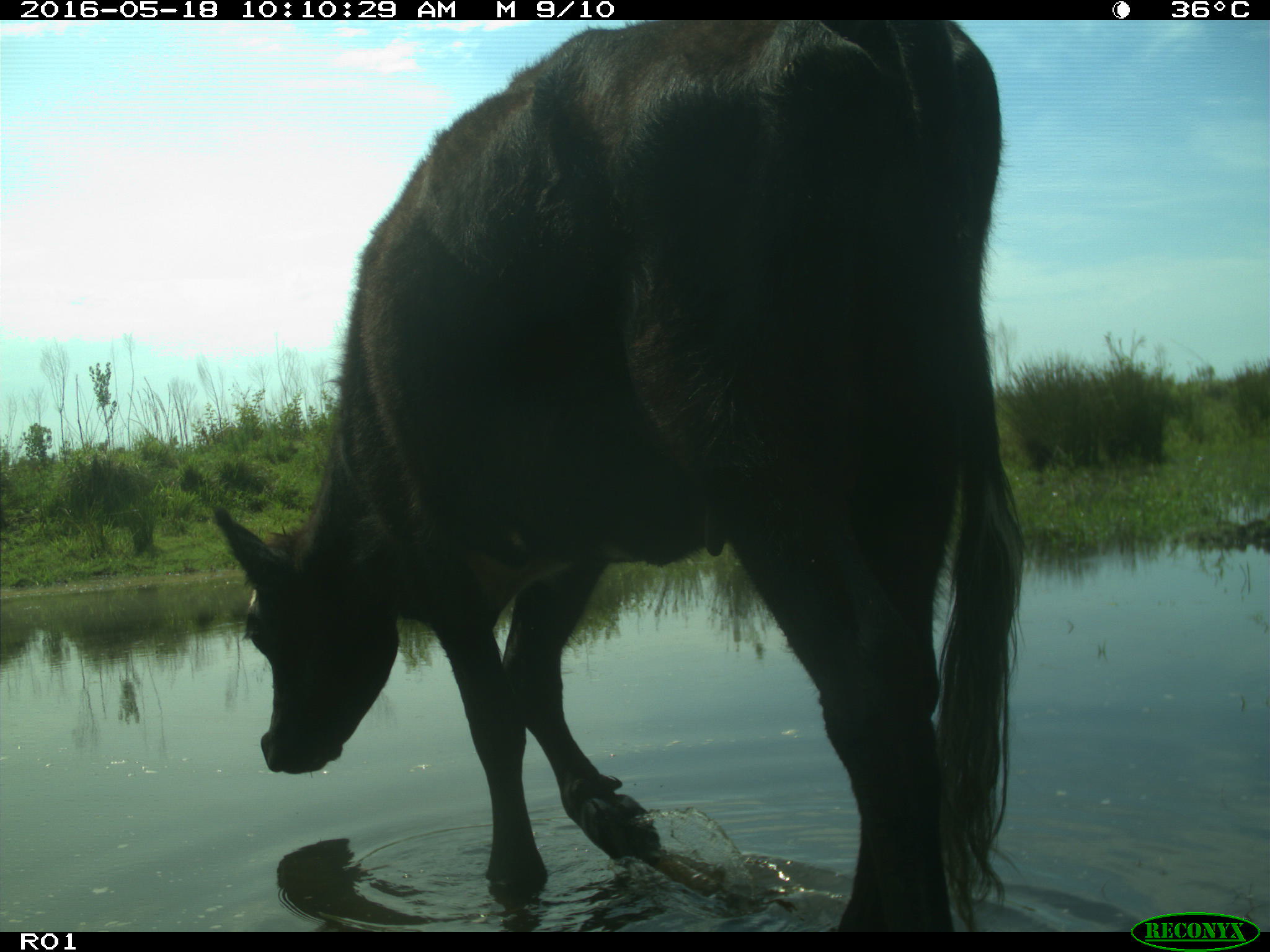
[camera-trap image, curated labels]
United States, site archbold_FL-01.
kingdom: Animalia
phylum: Chordata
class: Mammalia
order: Artiodactyla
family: Bovidae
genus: Bos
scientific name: Bos taurus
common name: domestic cow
Bos taurus (domestic cow).